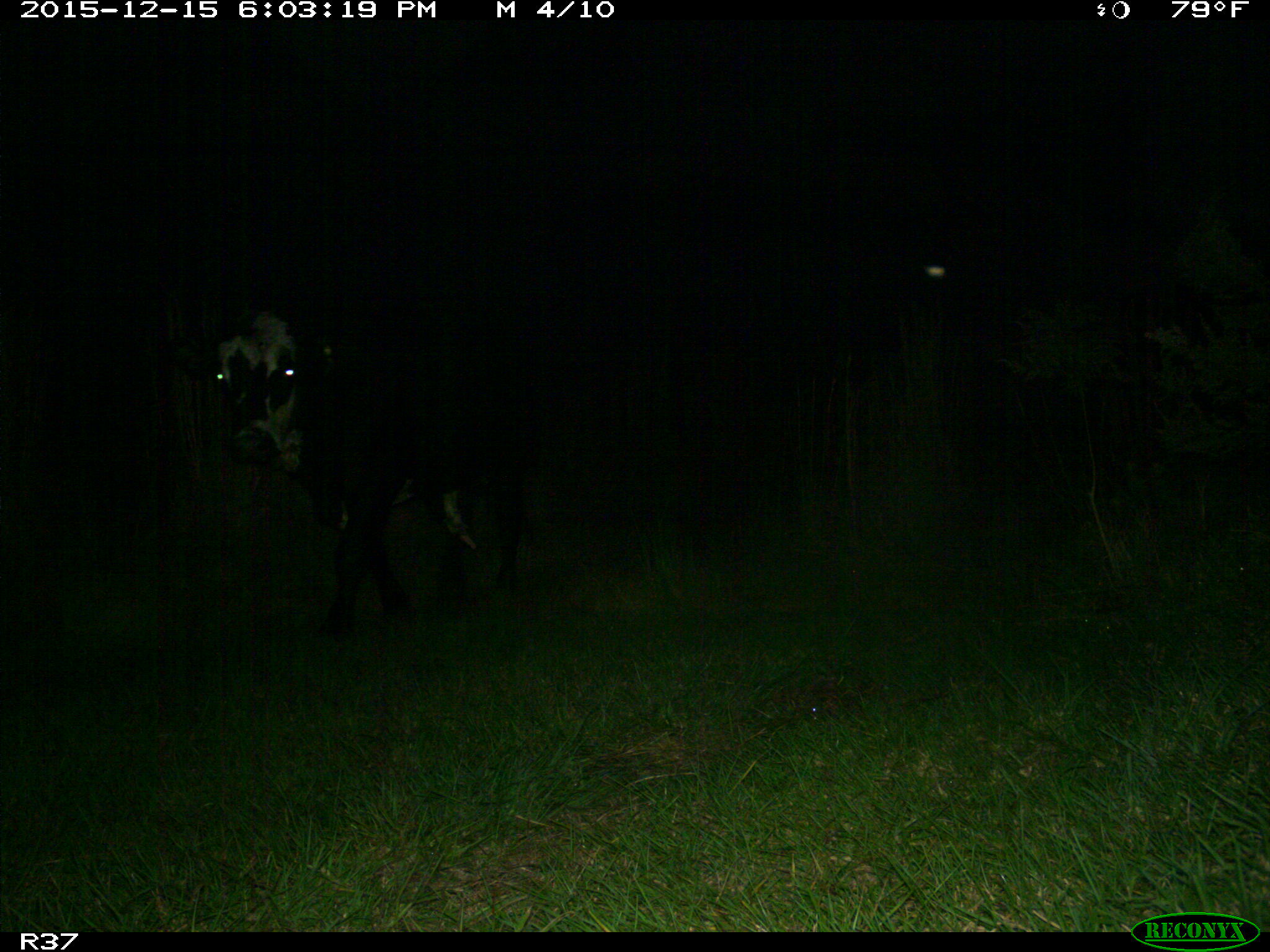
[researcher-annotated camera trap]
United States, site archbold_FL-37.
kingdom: Animalia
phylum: Chordata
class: Mammalia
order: Artiodactyla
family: Bovidae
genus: Bos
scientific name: Bos taurus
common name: domestic cow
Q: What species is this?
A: Bos taurus (domestic cow).